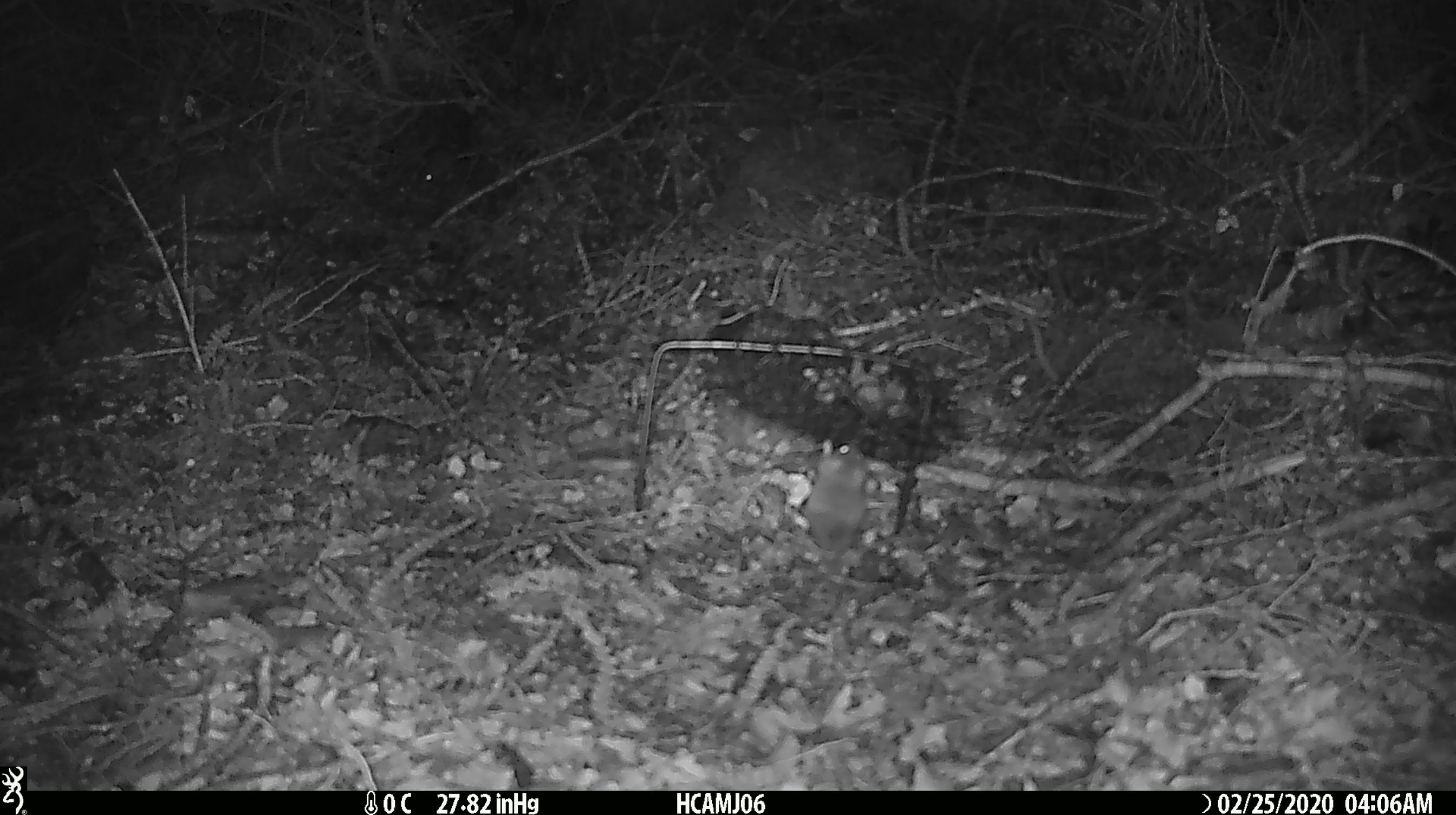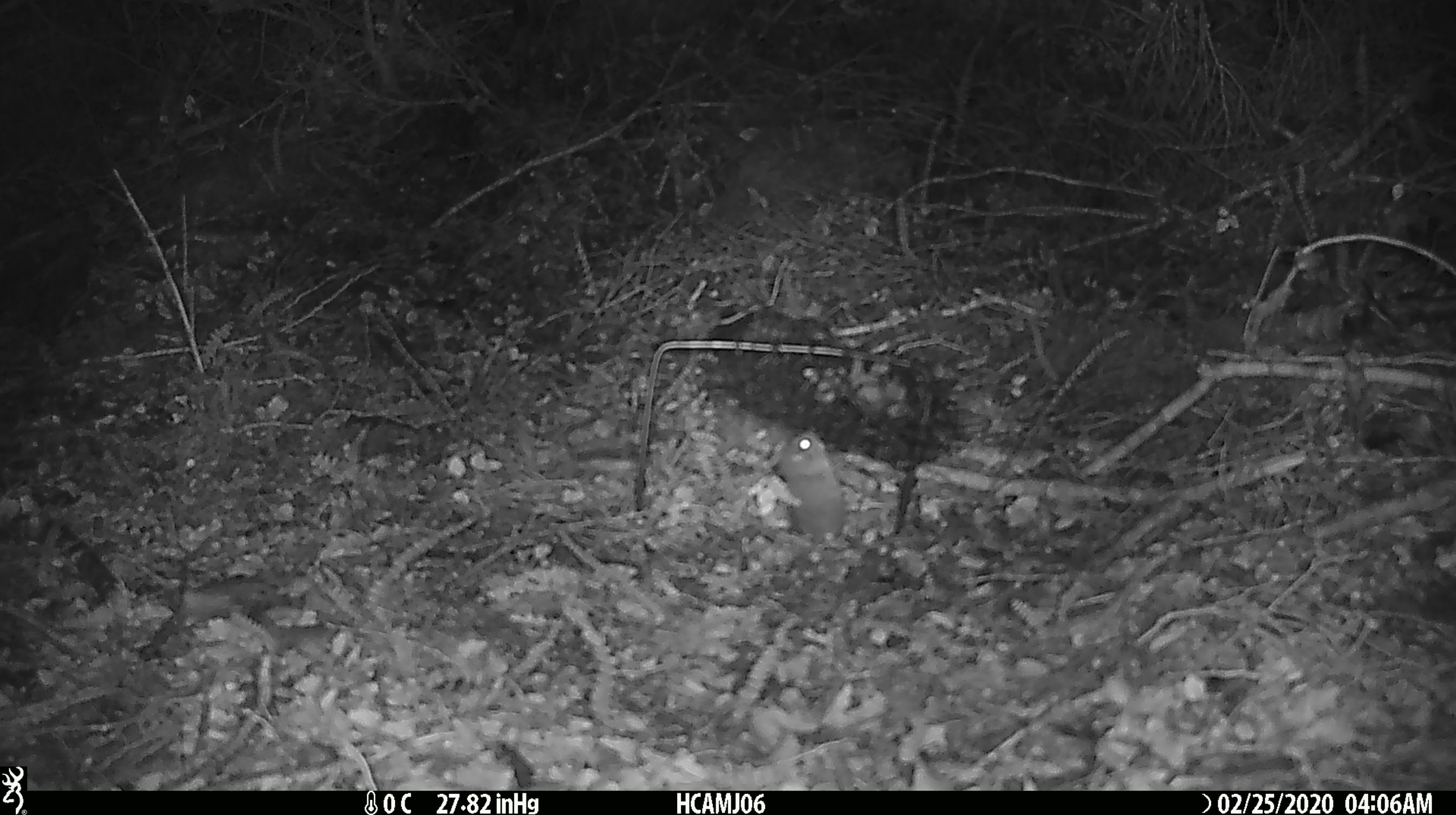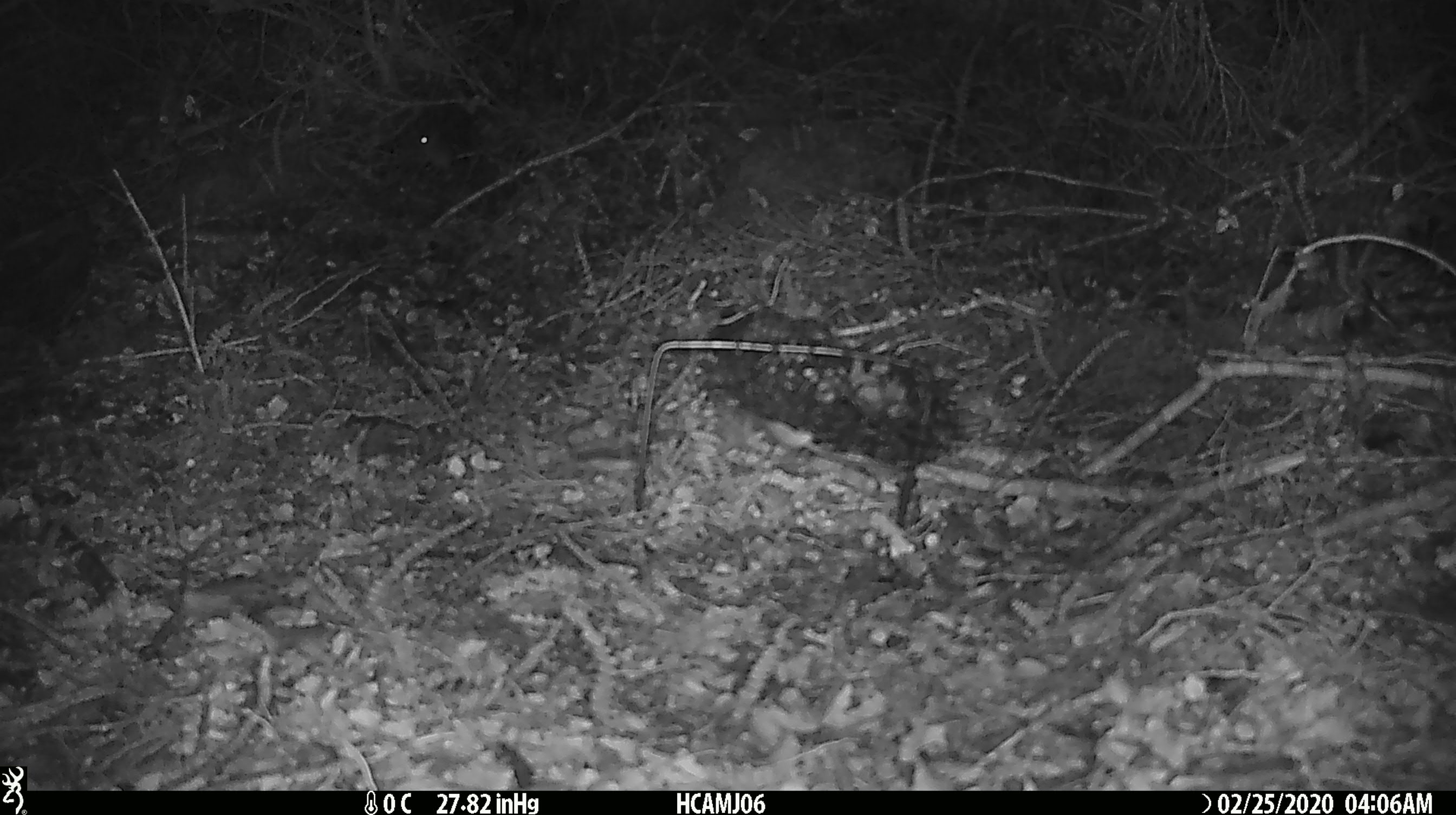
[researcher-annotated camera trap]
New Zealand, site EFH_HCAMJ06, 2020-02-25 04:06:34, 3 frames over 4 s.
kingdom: Animalia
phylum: Chordata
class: Mammalia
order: Rodentia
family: Muridae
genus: Mus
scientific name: Mus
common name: mouse